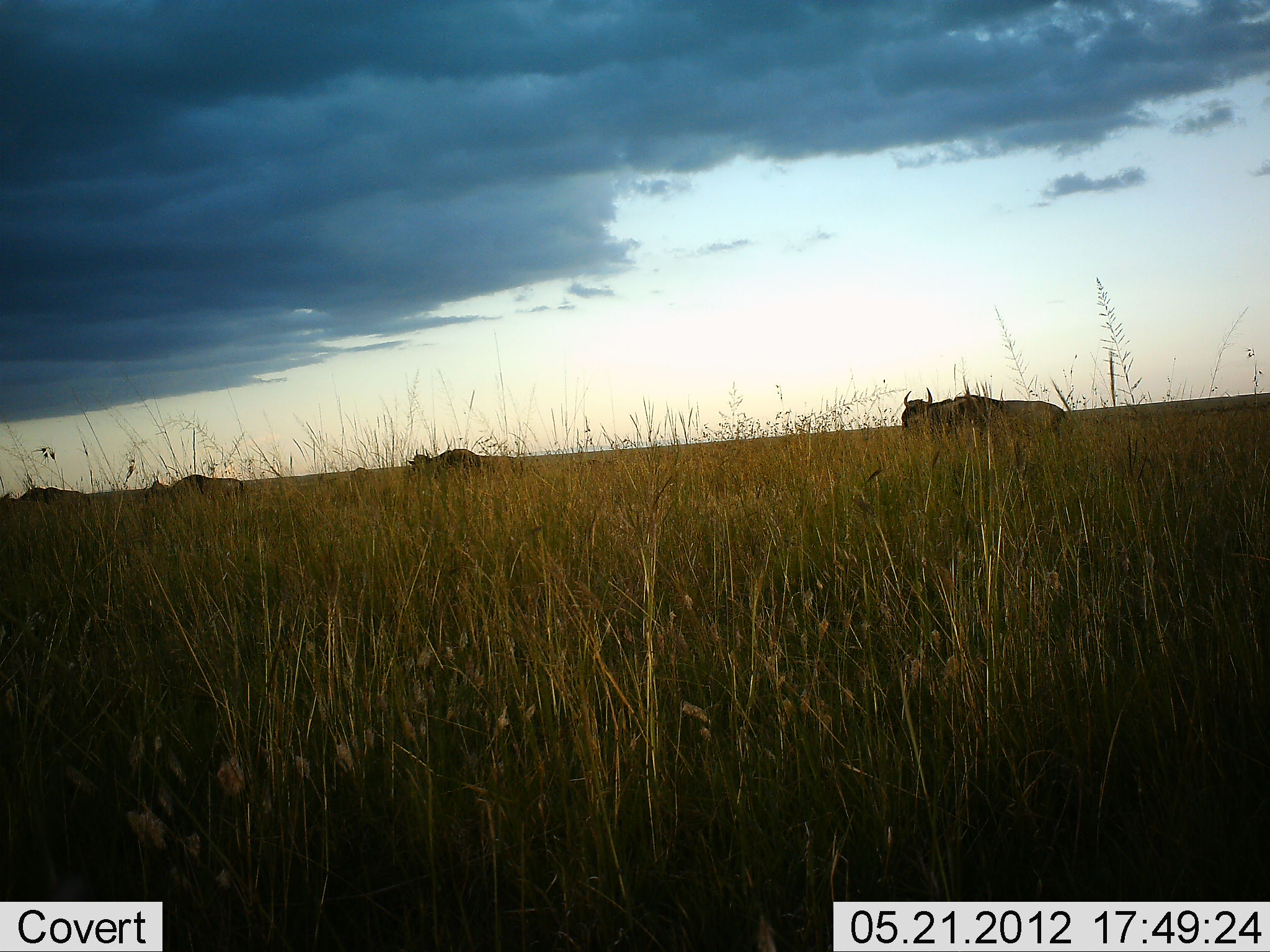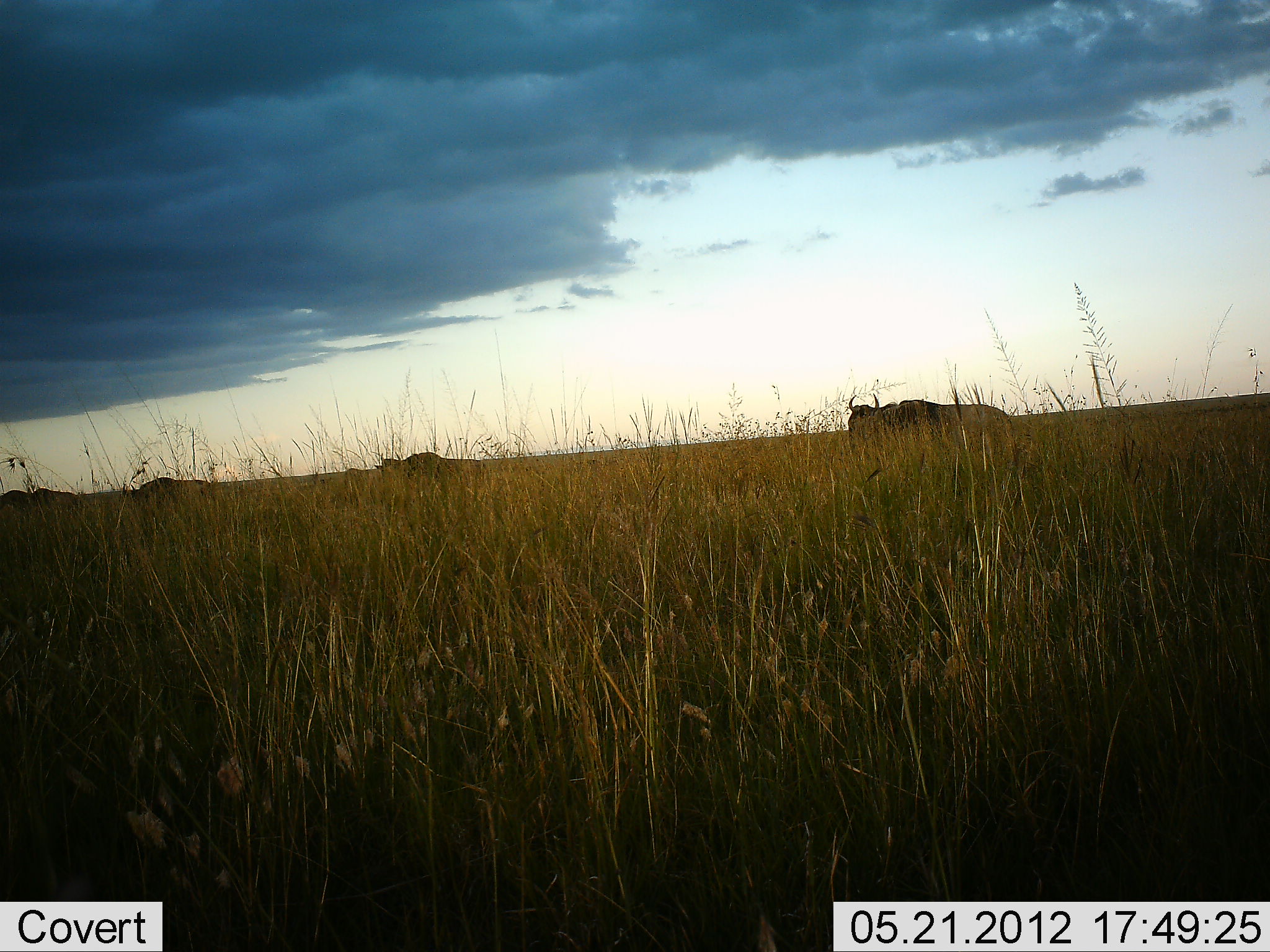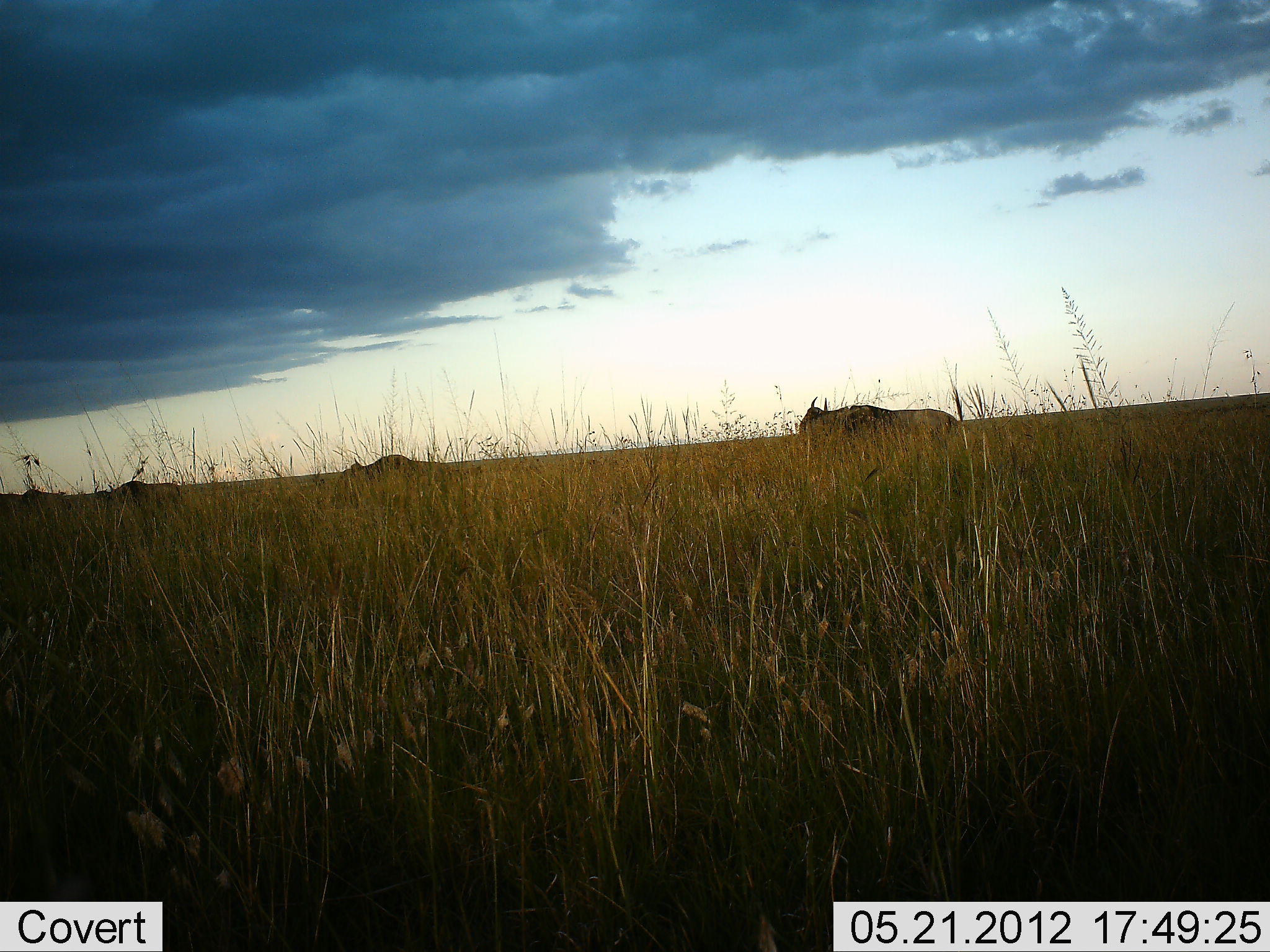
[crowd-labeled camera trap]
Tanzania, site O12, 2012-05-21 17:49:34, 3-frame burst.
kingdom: Animalia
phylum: Chordata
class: Mammalia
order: Artiodactyla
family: Bovidae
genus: Connochaetes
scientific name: Connochaetes taurinus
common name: blue wildebeest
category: wildebeest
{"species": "wildebeest (blue wildebeest) (Connochaetes taurinus)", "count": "4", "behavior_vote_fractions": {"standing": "0%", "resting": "0%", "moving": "100%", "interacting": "0%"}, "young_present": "0%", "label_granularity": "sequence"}